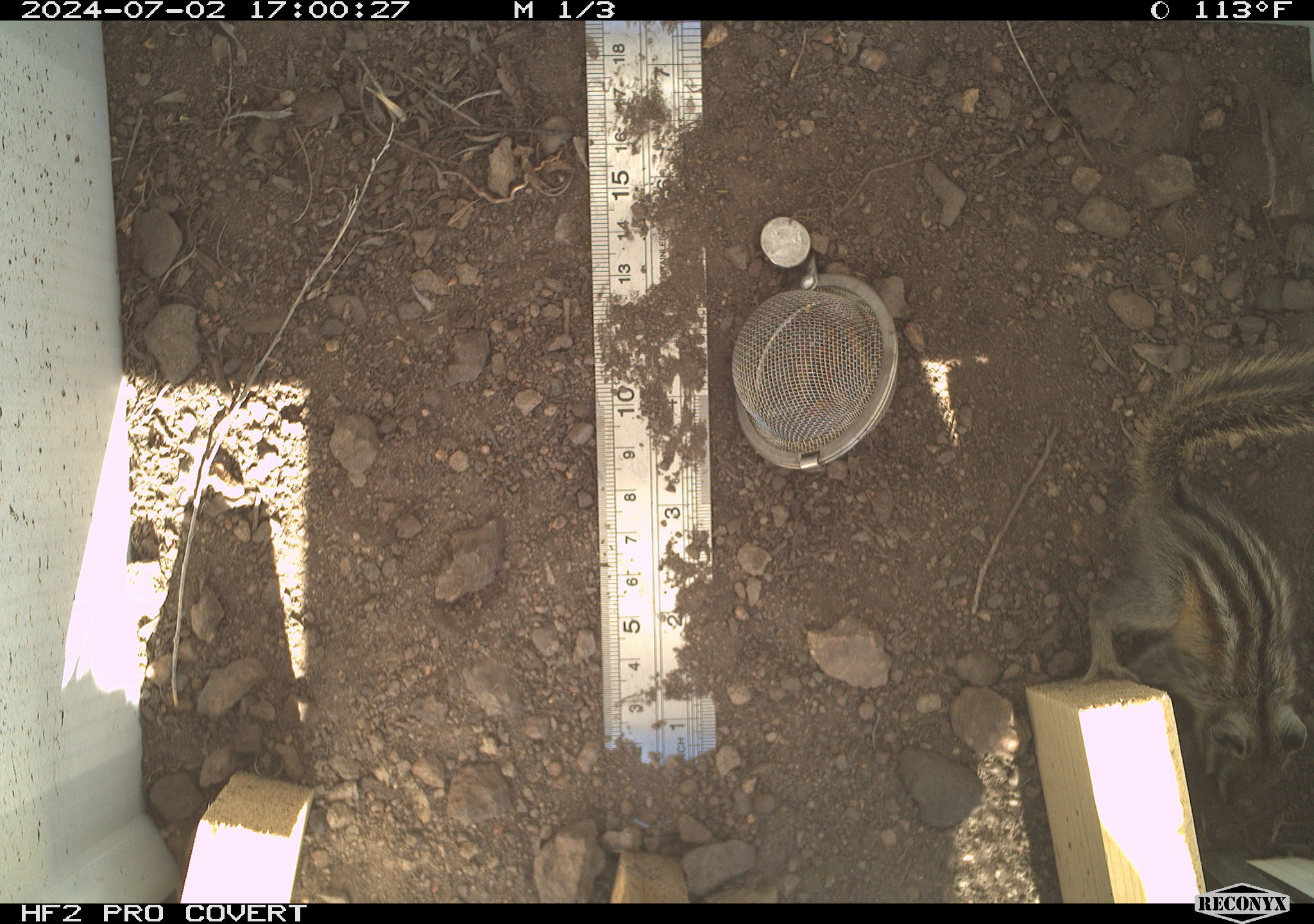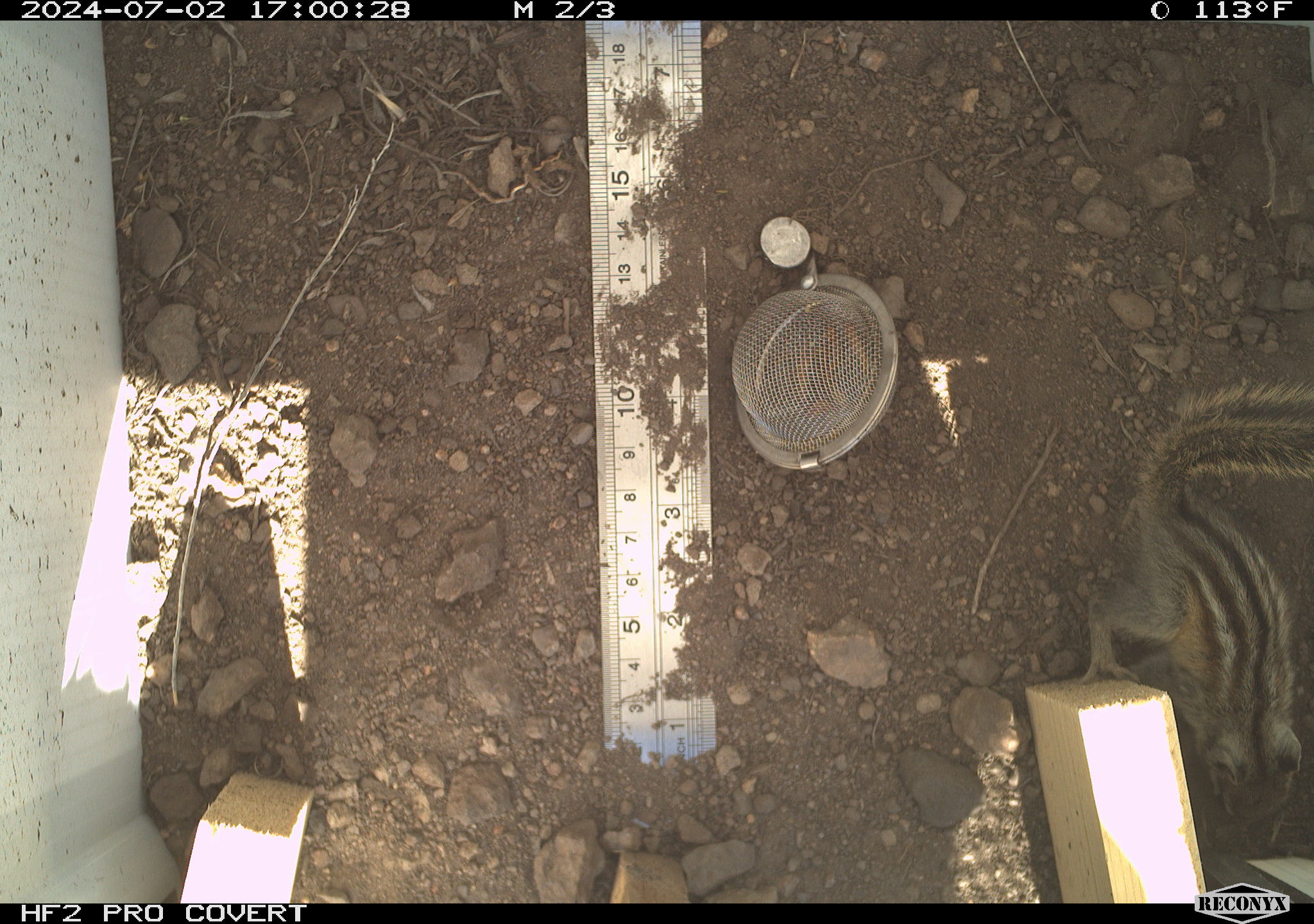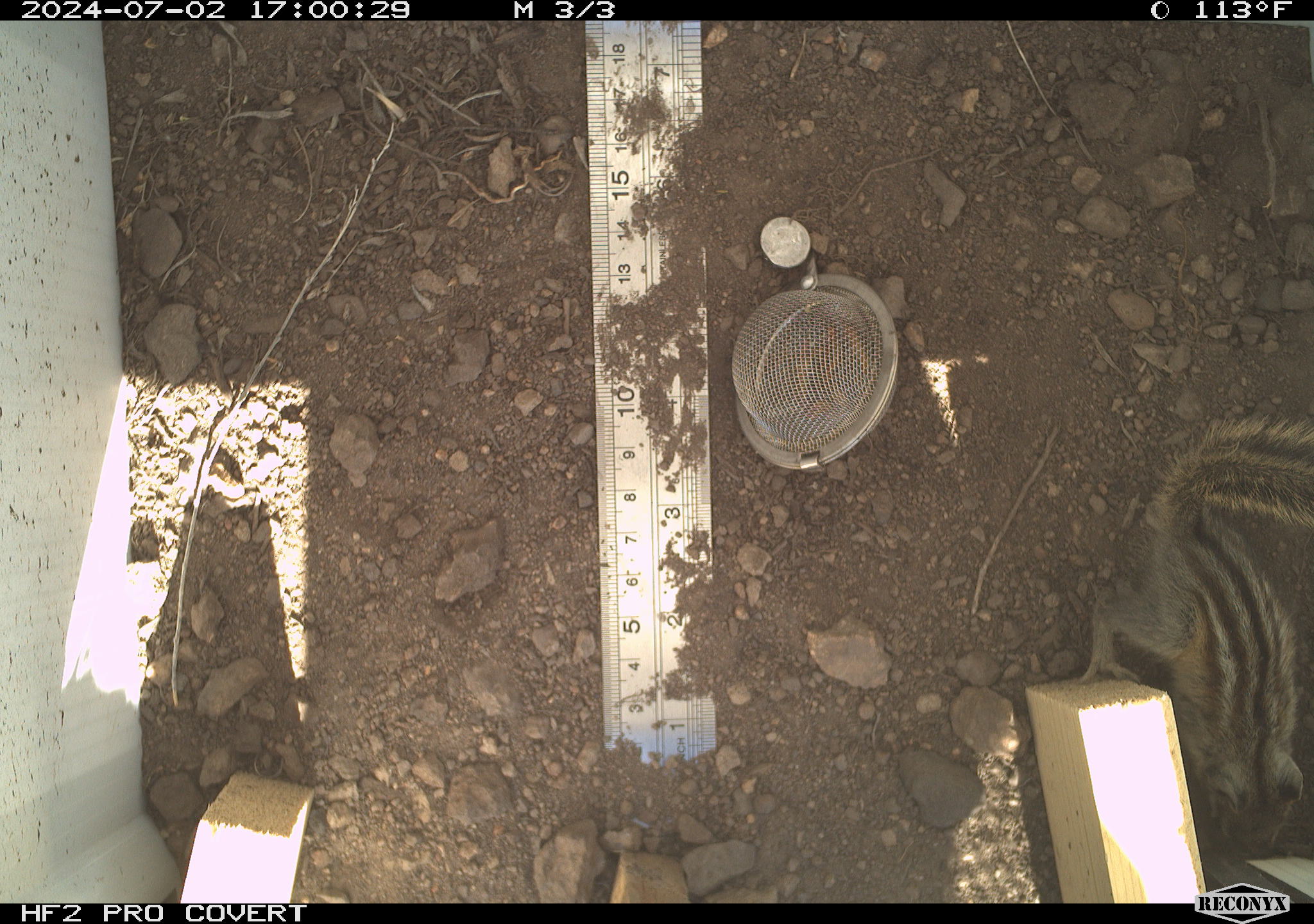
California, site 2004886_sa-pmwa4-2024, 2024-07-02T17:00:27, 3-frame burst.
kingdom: Animalia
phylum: Chordata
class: Mammalia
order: Rodentia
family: Sciuridae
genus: Neotamias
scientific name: Neotamias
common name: western chipmunks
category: neotamias species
Neotamias species (western chipmunks) (Neotamias).